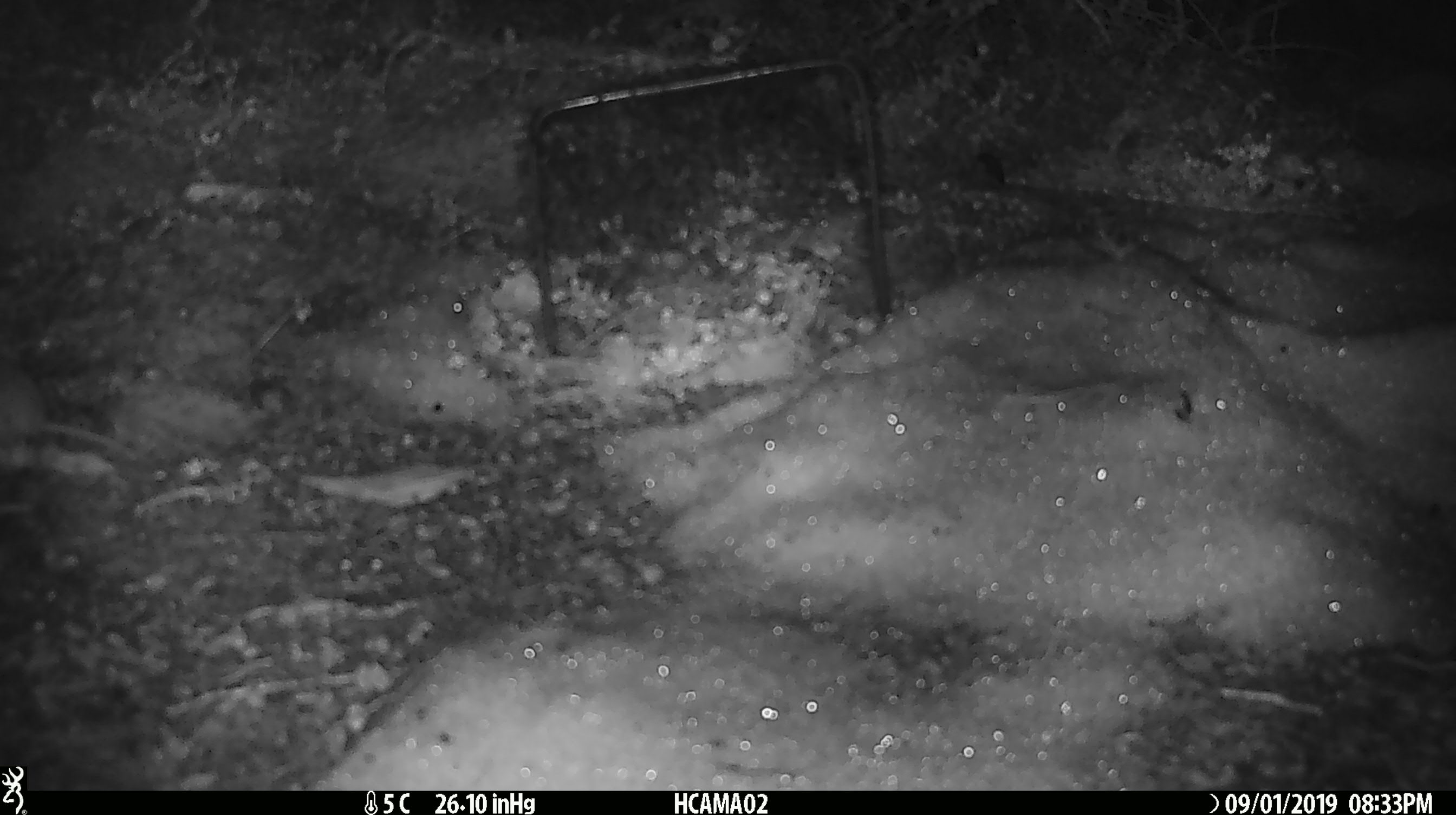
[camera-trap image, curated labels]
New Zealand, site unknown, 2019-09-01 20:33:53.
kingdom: Animalia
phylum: Chordata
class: Mammalia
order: Rodentia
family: Muridae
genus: Mus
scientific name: Mus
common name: mouse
Mouse (Mus).